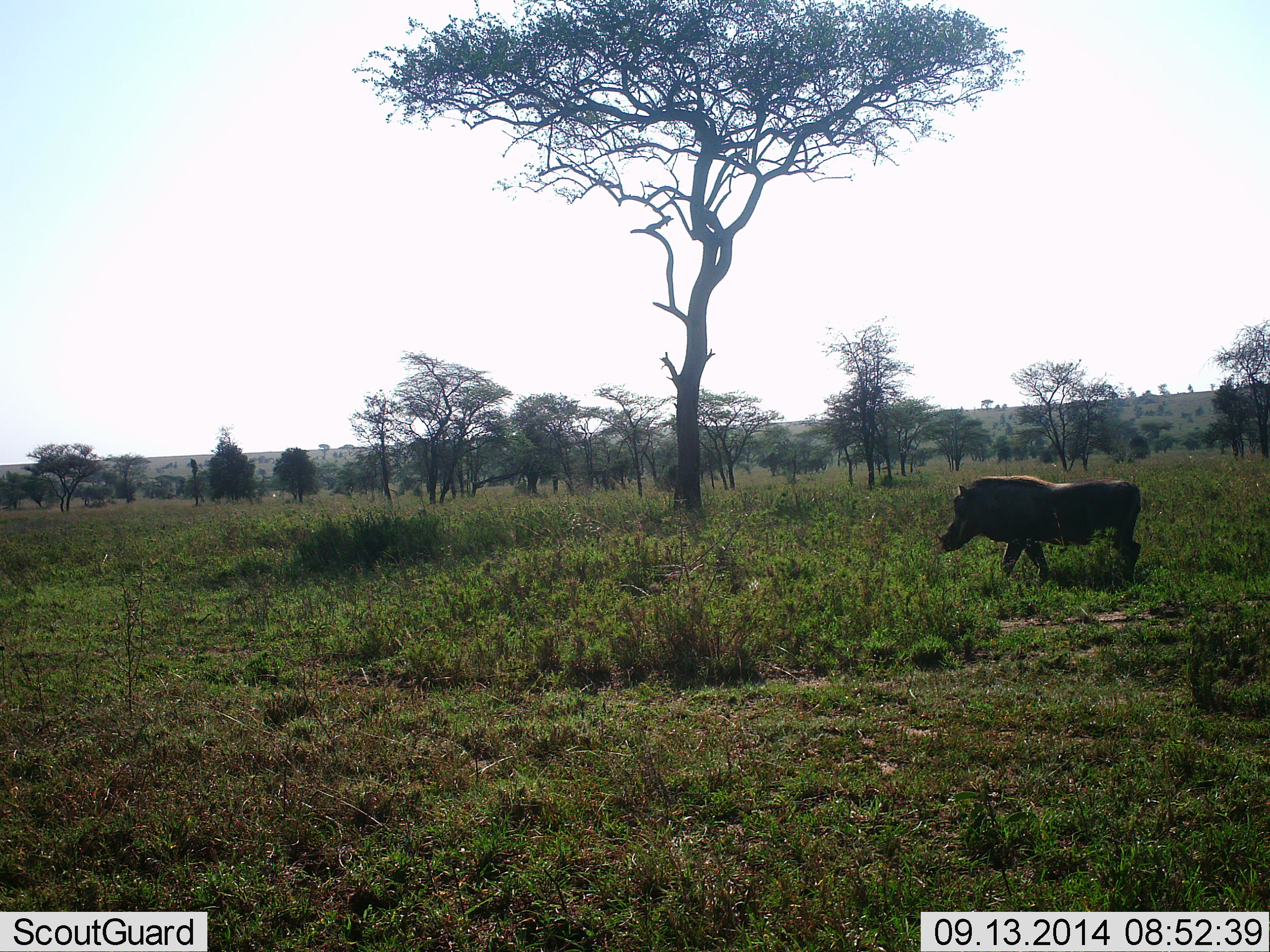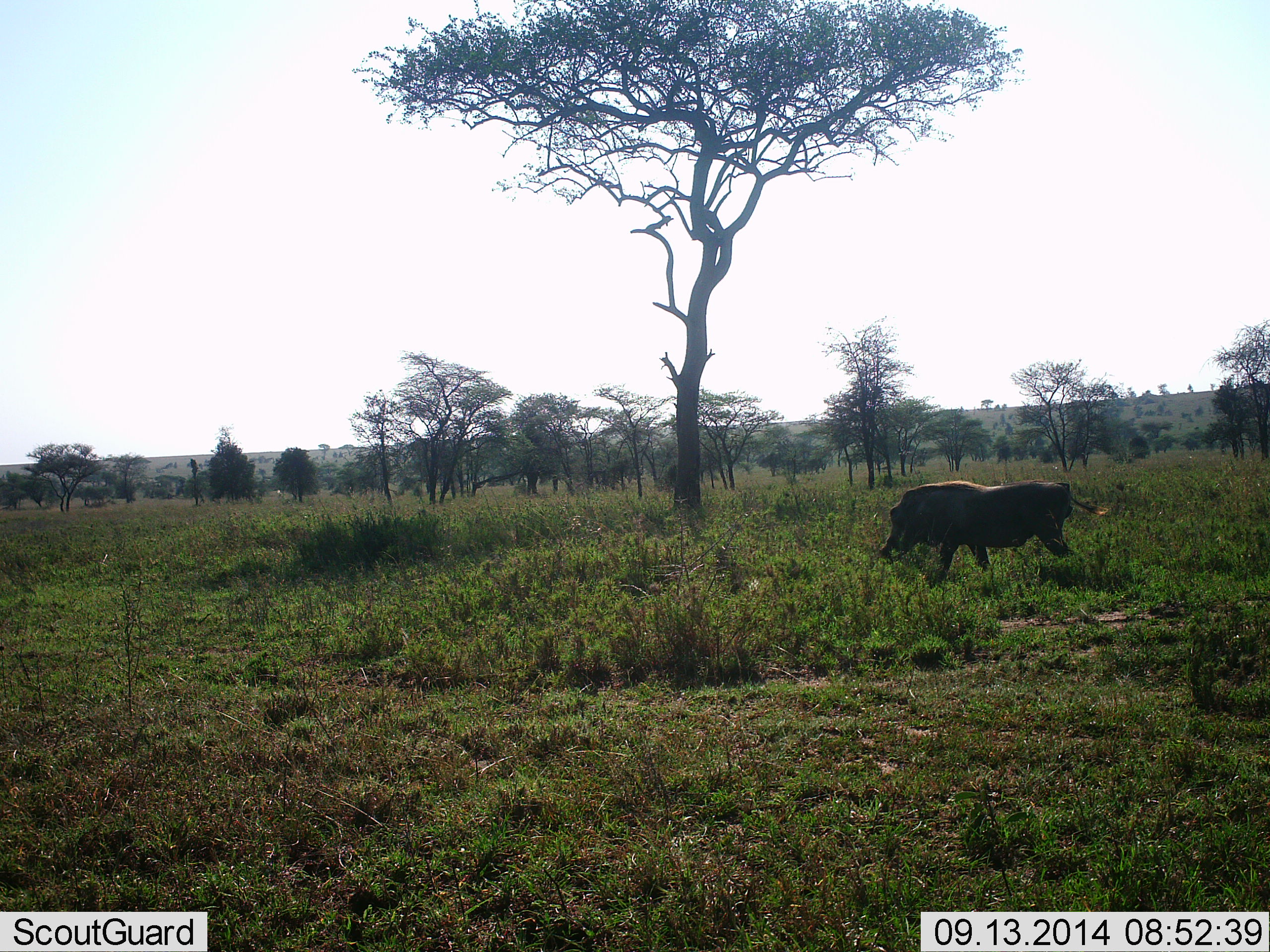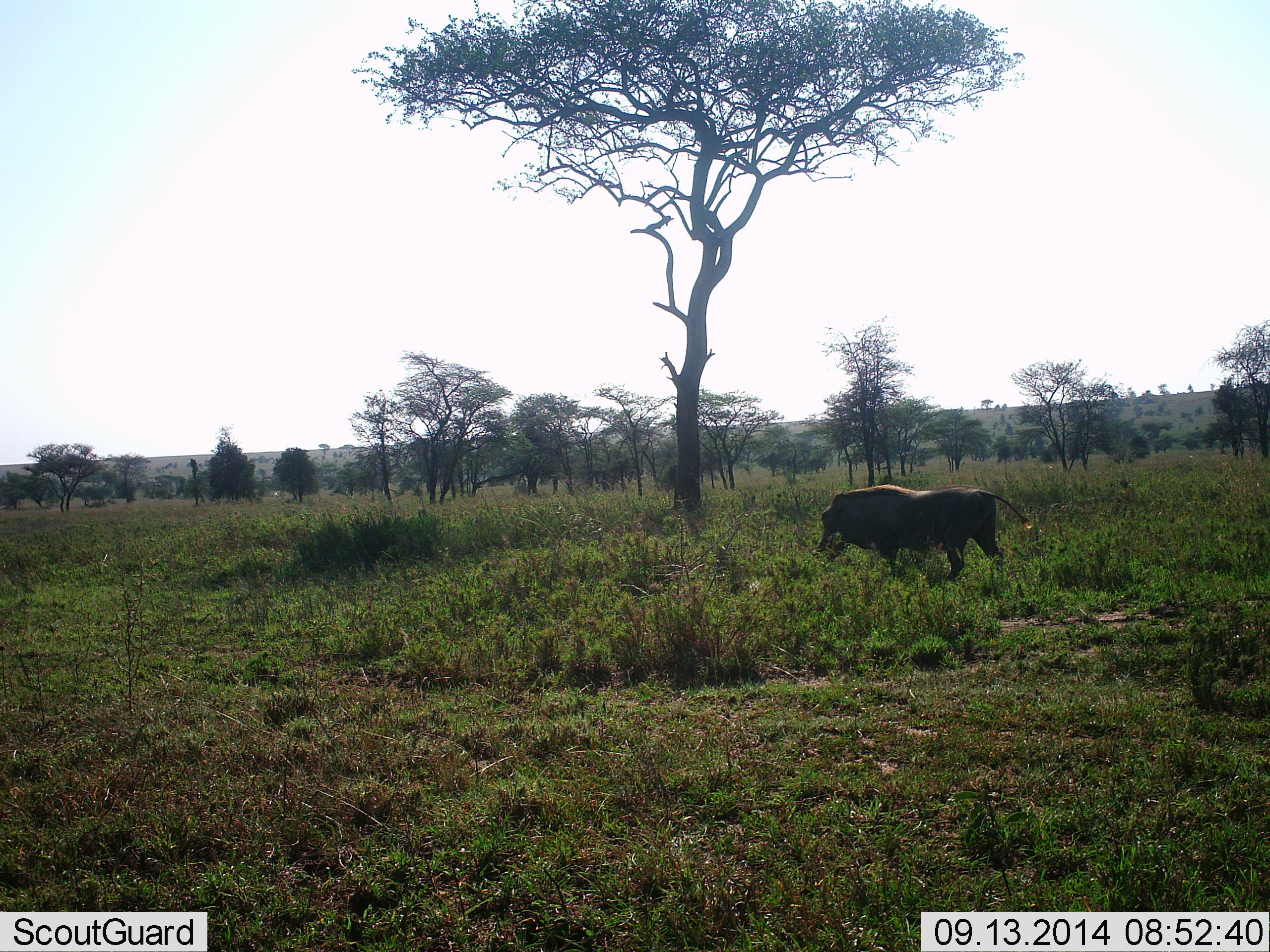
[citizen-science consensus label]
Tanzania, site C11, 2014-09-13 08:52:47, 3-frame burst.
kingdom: Animalia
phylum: Chordata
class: Mammalia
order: Artiodactyla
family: Suidae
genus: Phacochoerus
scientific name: Phacochoerus africanus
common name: warthog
Warthog (Phacochoerus africanus), count 1. Behavior (volunteer vote fractions): standing 0%, resting 0%, moving 100%, interacting 0%. Young present (vote fraction): 0%. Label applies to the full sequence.